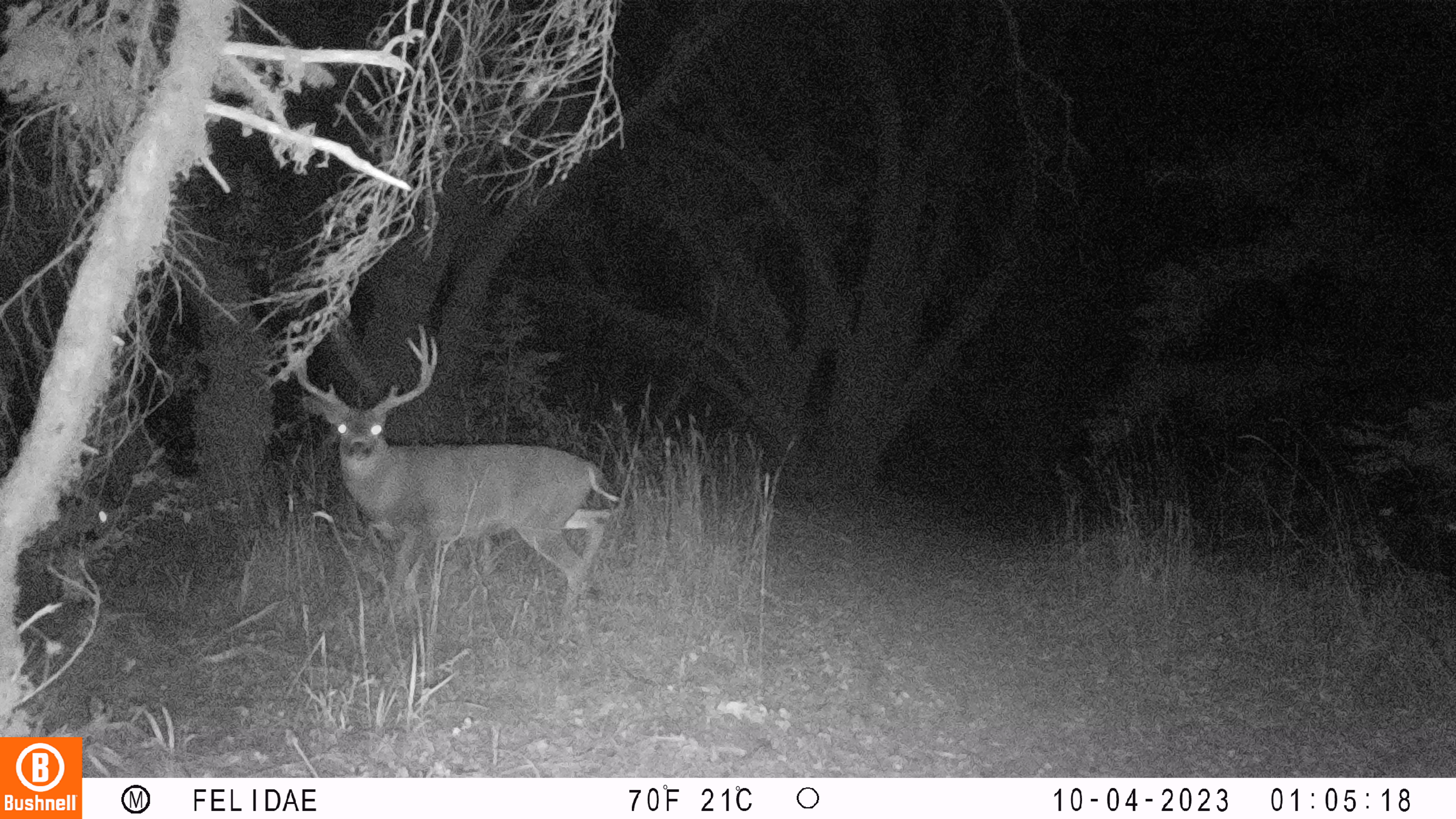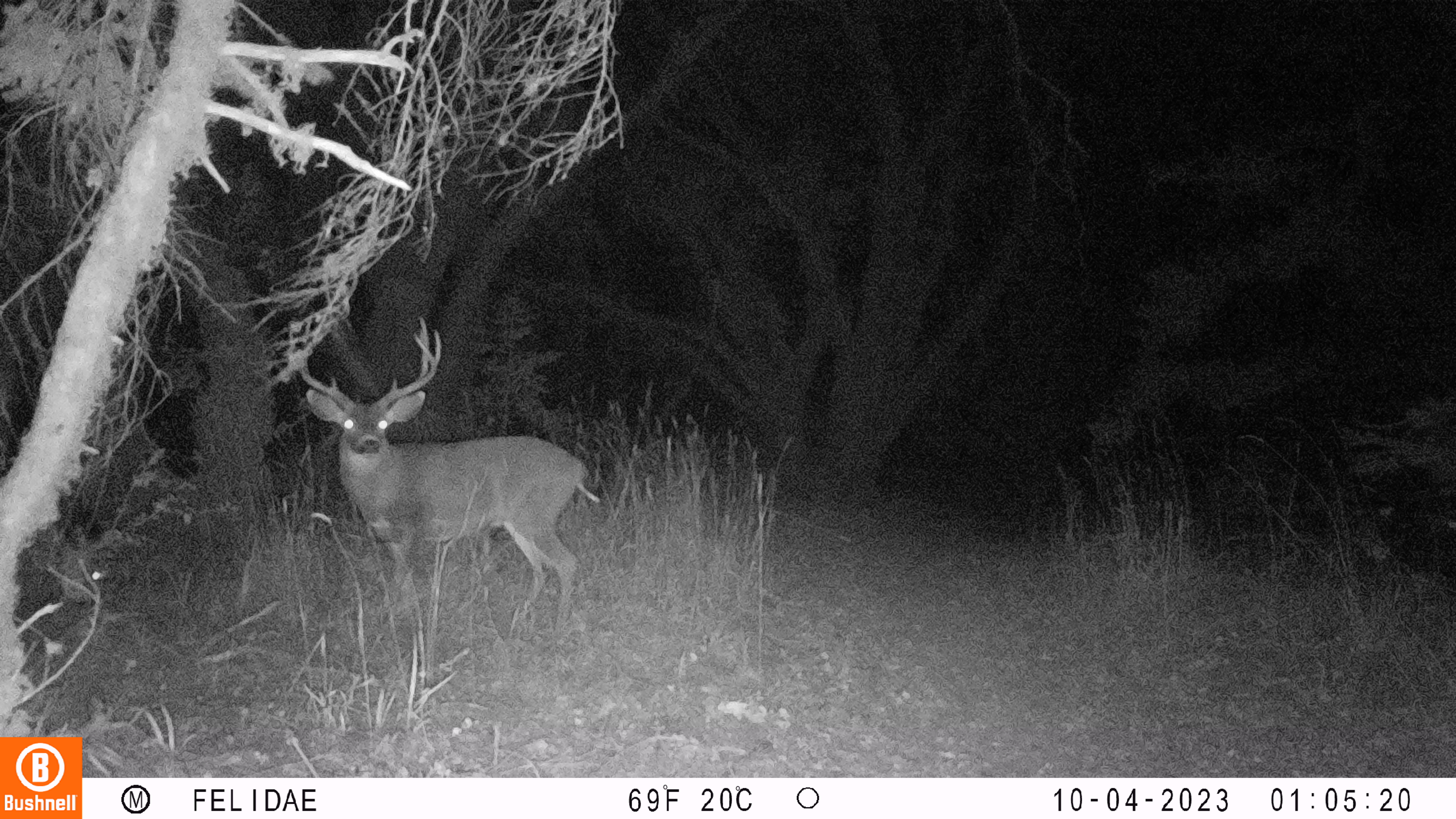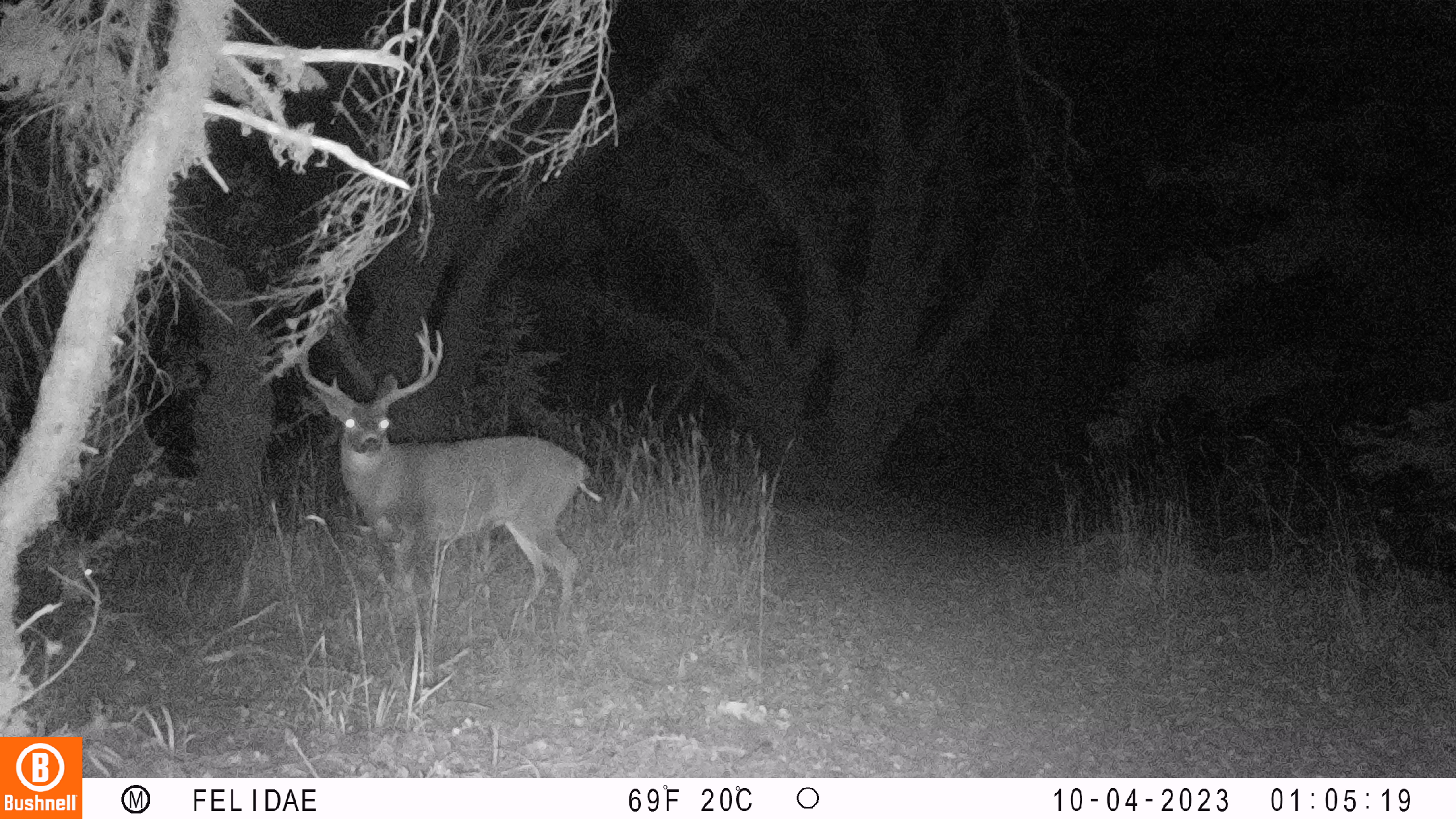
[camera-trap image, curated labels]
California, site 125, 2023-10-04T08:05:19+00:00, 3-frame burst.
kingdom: Animalia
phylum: Chordata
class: Mammalia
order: Artiodactyla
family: Cervidae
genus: Odocoileus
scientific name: Odocoileus hemionus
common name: mule deer